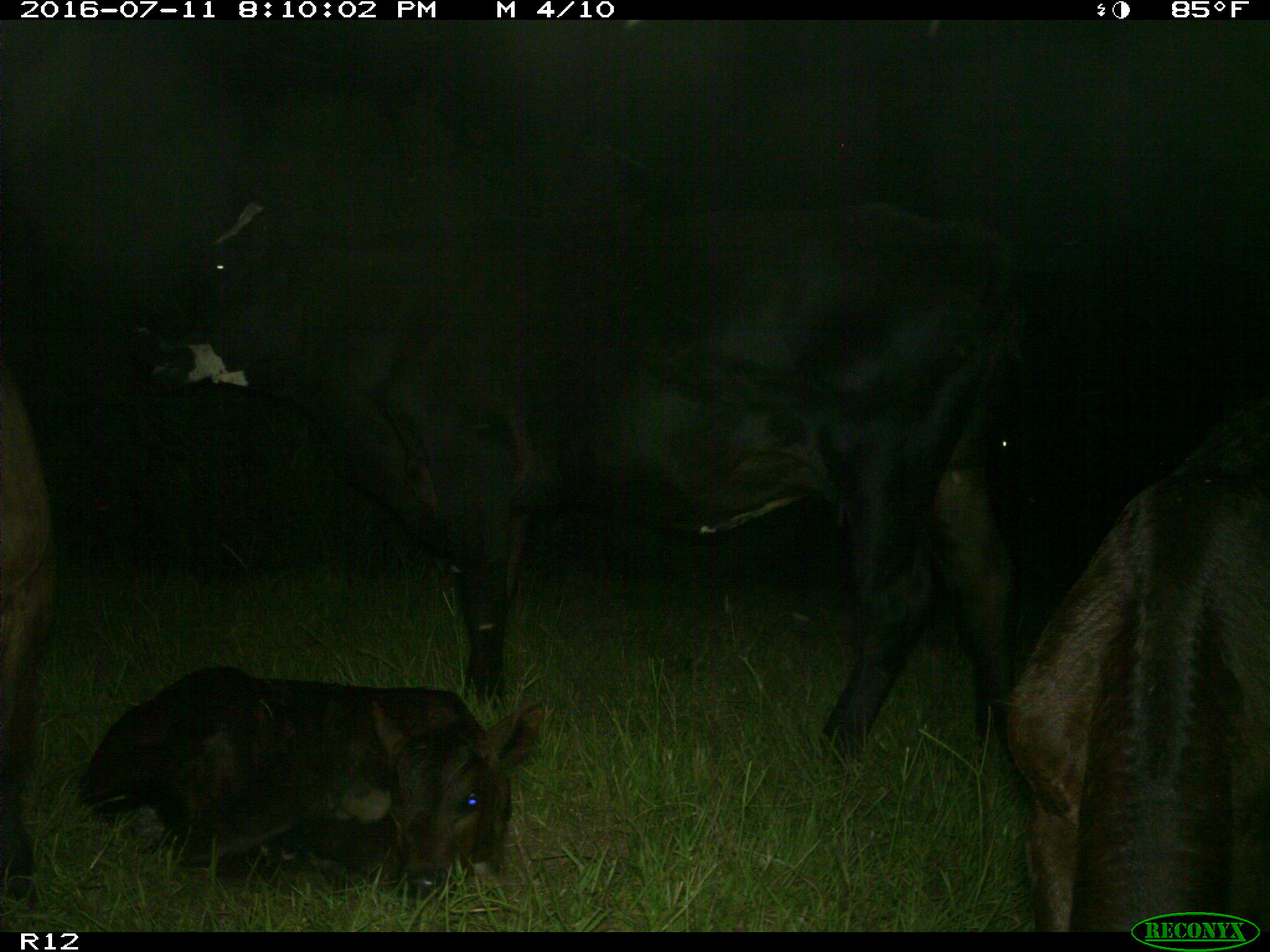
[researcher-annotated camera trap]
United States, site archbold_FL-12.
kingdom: Animalia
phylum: Chordata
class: Mammalia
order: Artiodactyla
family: Bovidae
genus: Bos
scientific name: Bos taurus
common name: domestic cow